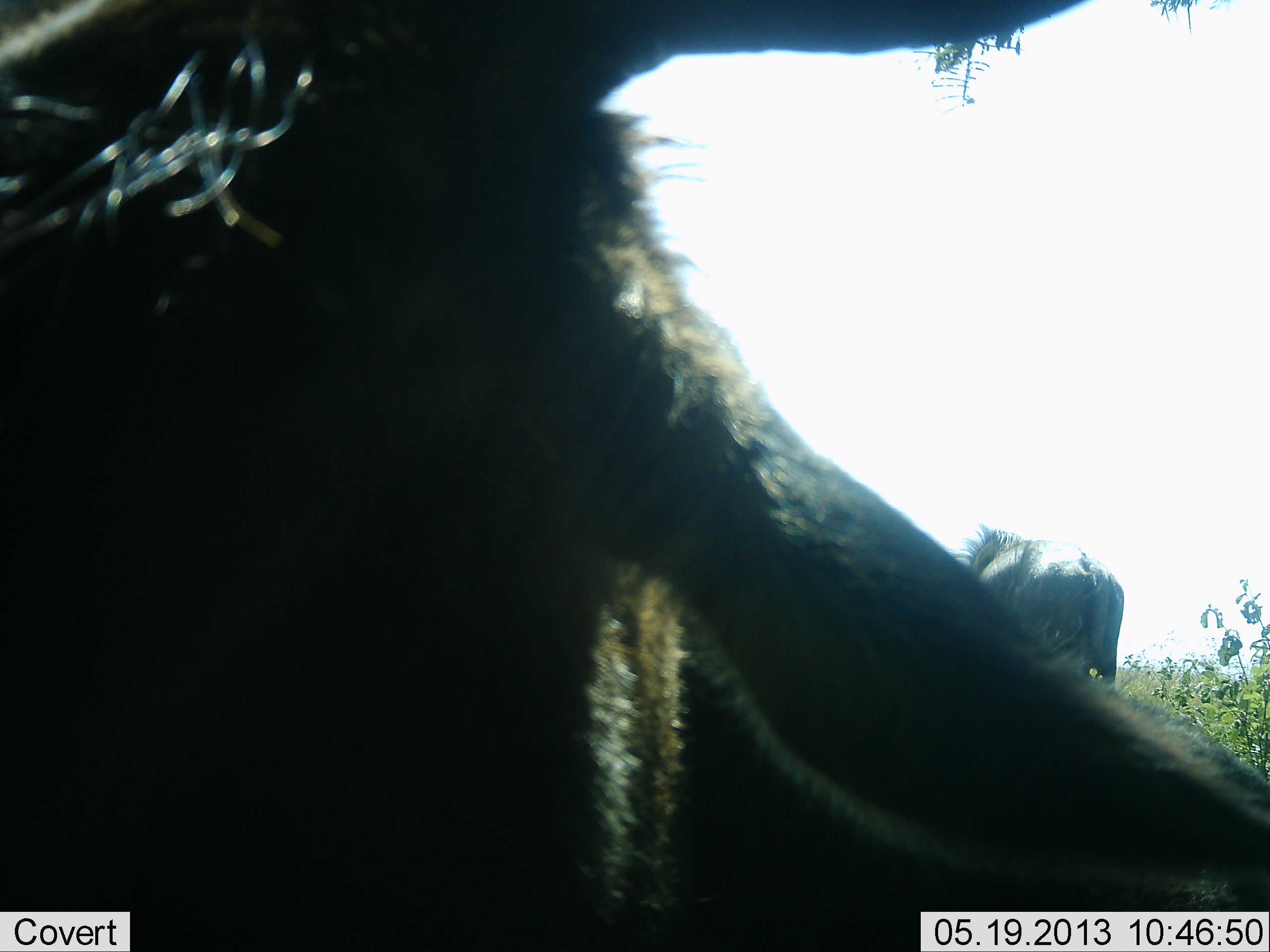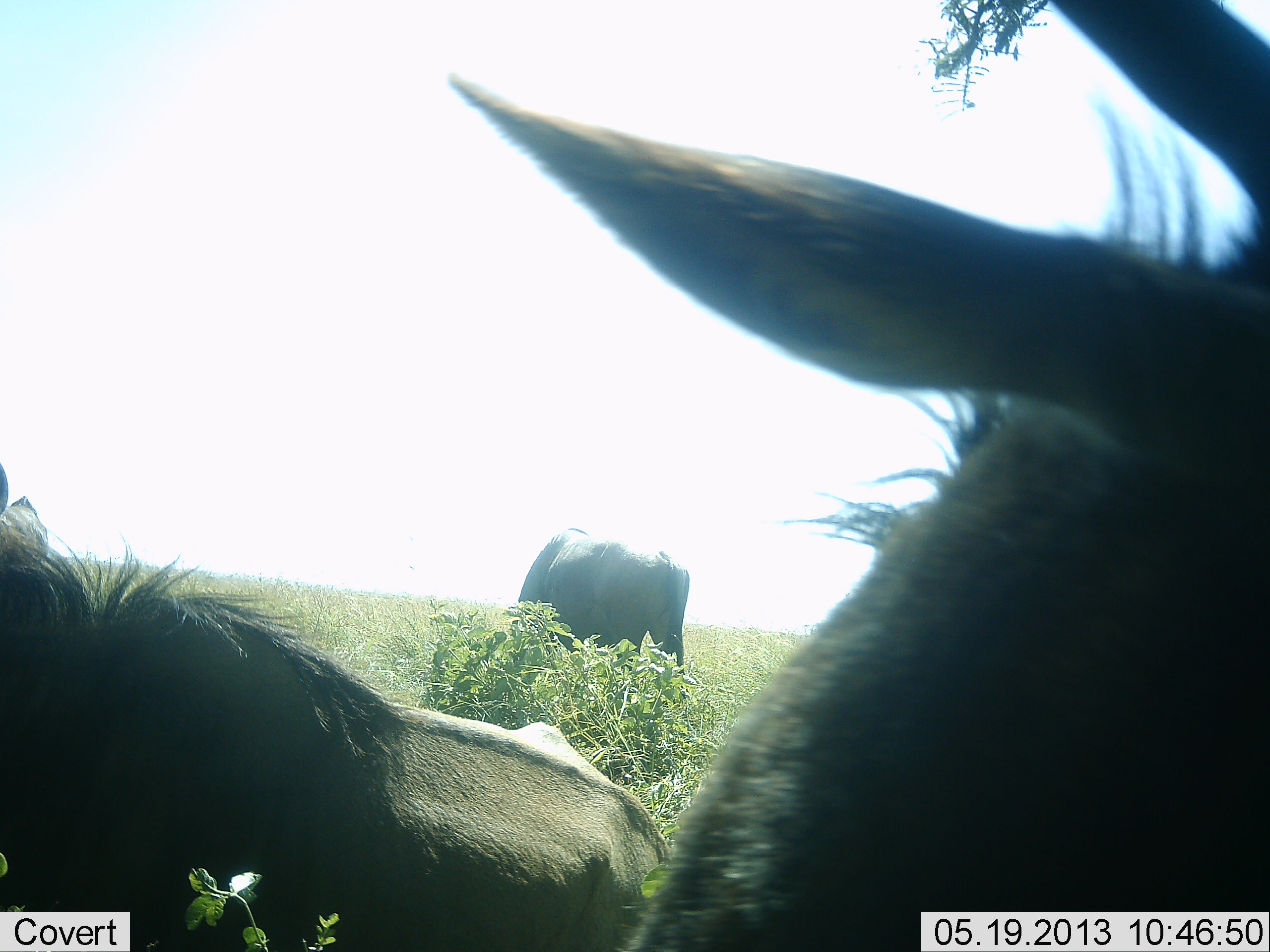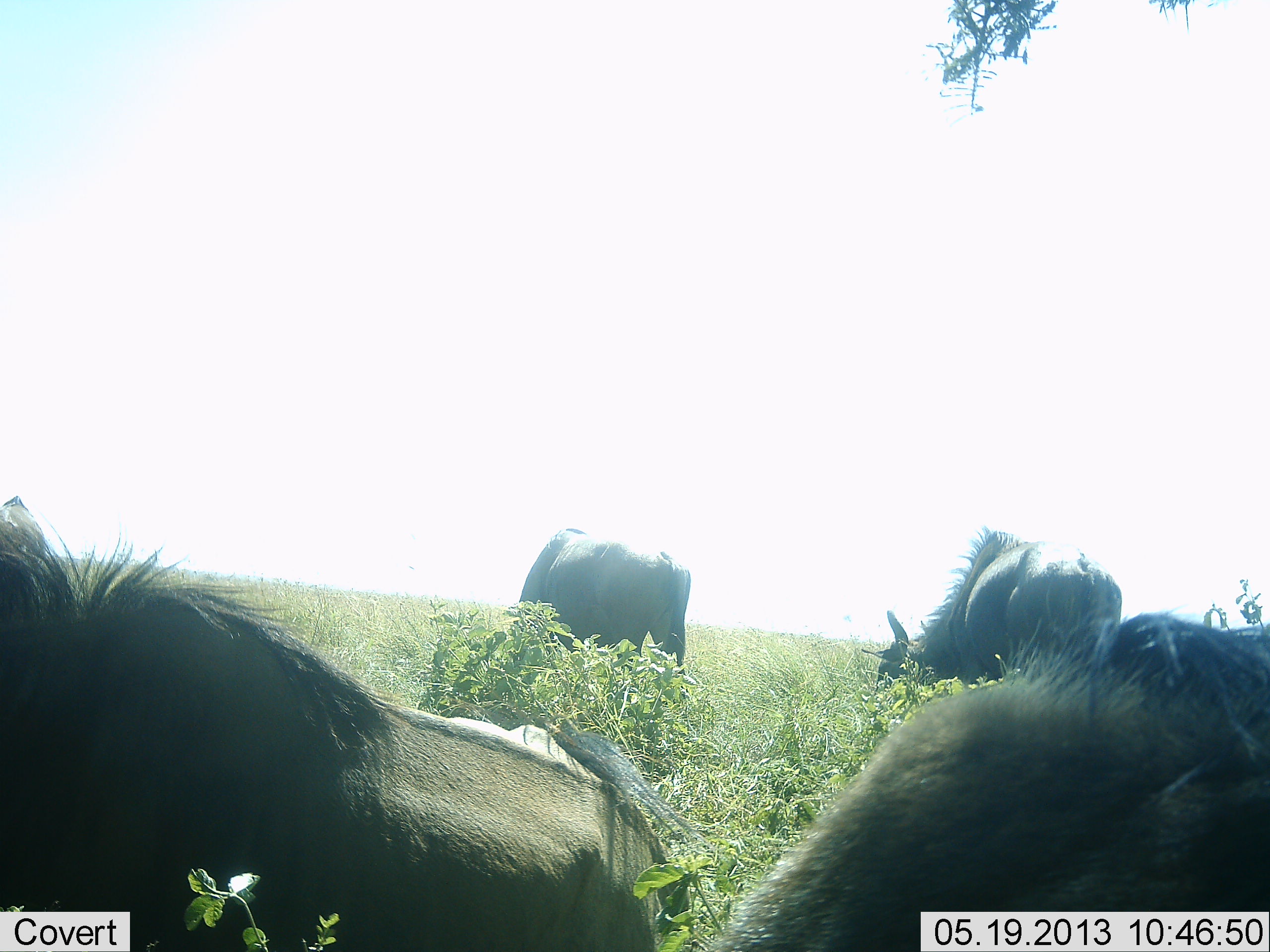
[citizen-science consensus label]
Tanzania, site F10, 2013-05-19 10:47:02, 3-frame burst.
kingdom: Animalia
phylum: Chordata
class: Mammalia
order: Artiodactyla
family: Bovidae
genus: Connochaetes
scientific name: Connochaetes taurinus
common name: blue wildebeest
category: wildebeest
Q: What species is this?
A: Wildebeest (blue wildebeest) (Connochaetes taurinus).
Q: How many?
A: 4.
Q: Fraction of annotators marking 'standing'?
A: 83%.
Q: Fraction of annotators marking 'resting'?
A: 44%.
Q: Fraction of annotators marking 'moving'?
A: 6%.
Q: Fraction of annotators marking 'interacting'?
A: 6%.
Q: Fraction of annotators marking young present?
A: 0%.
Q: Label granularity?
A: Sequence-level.